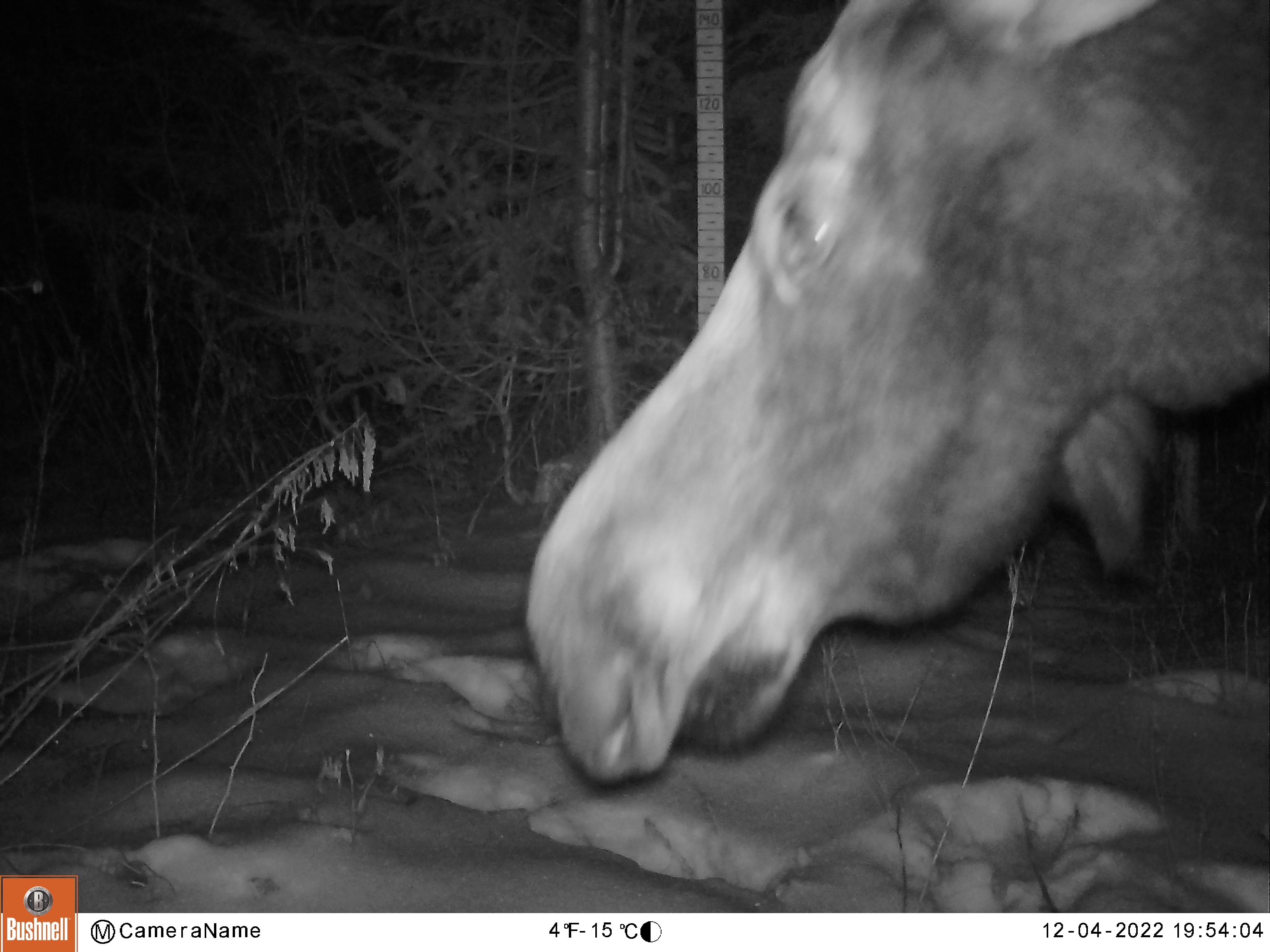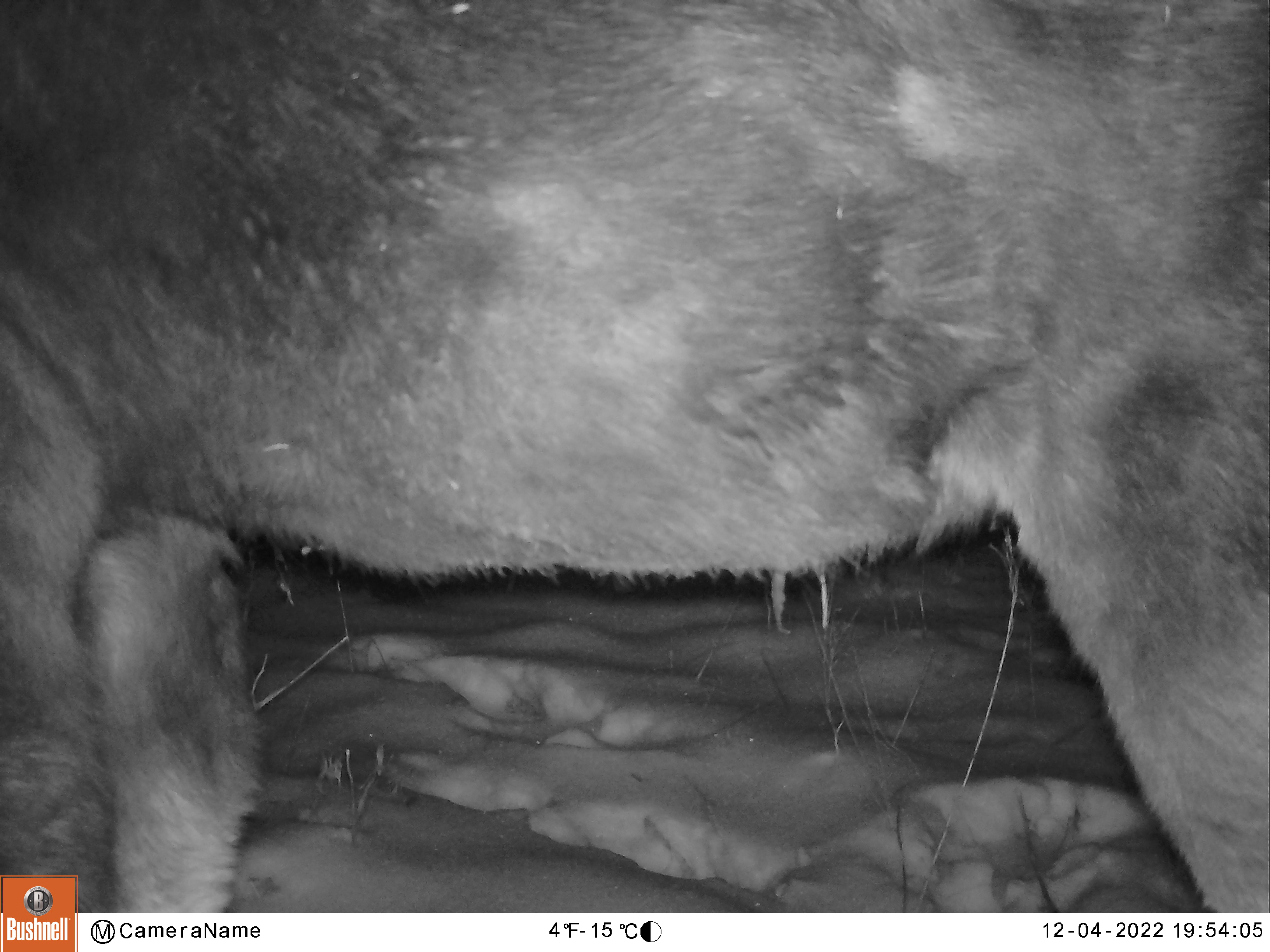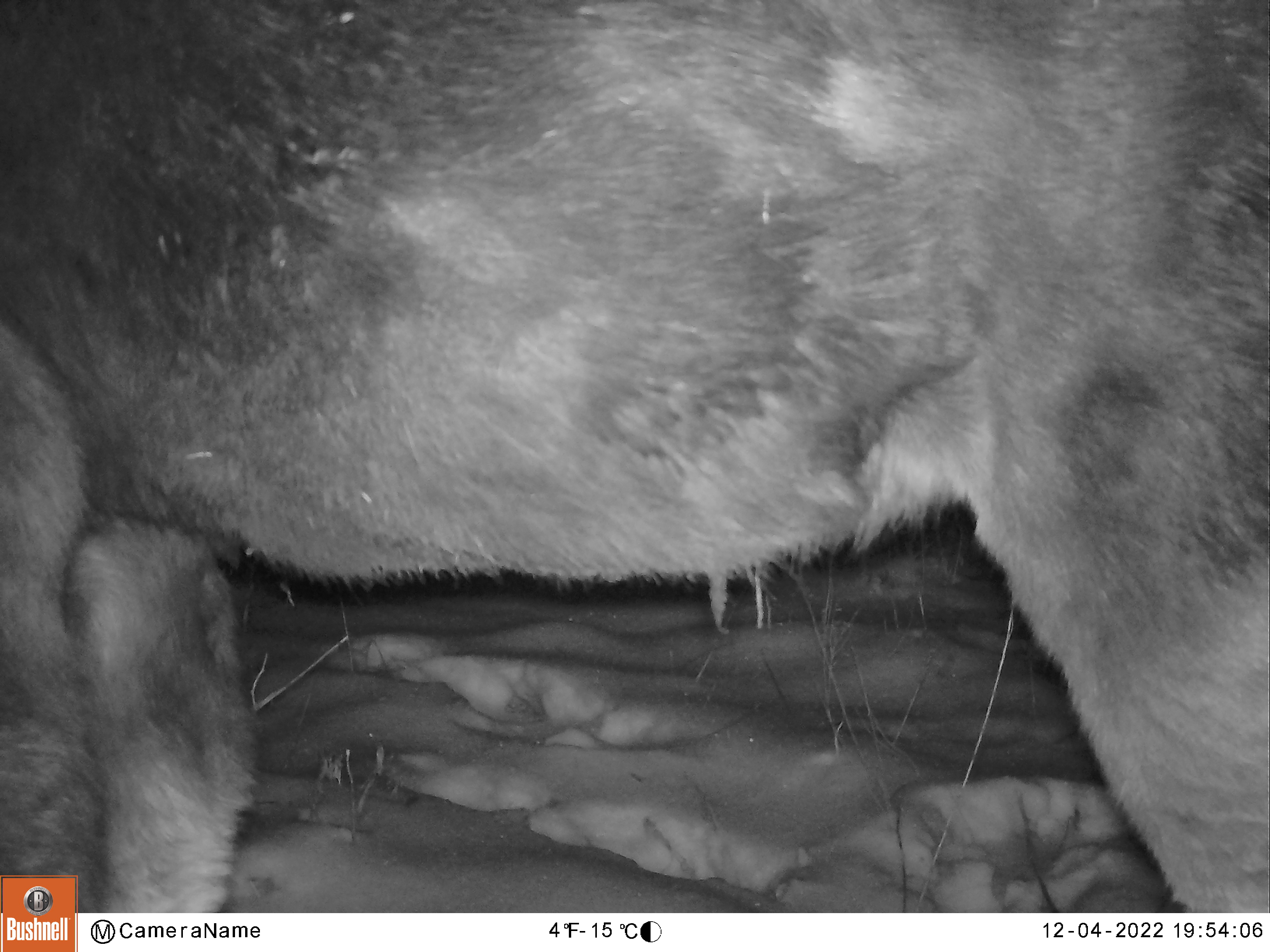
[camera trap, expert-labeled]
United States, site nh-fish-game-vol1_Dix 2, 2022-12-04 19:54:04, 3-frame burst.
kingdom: Animalia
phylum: Chordata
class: Mammalia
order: Artiodactyla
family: Cervidae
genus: Alces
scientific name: Alces alces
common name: moose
Moose (Alces alces).